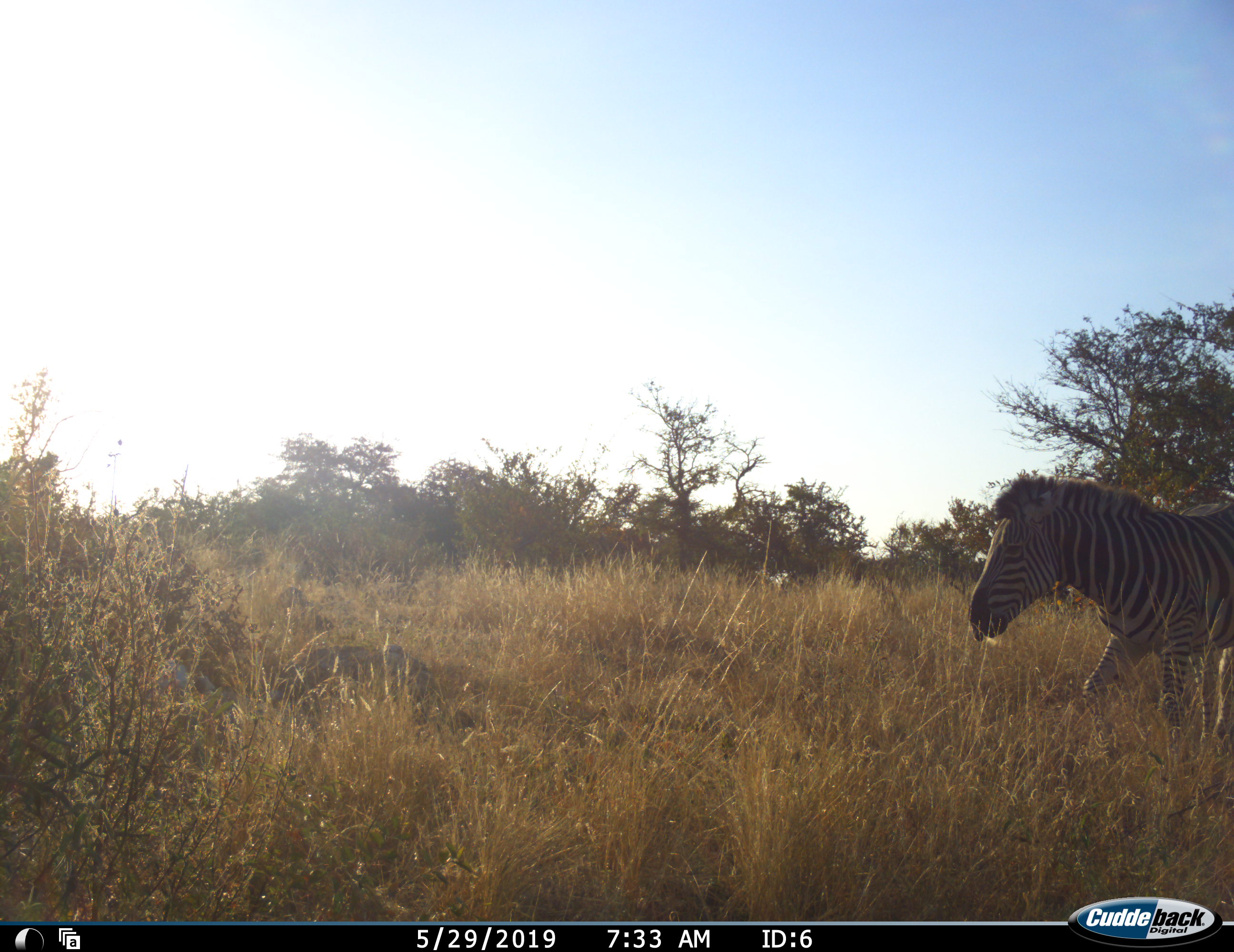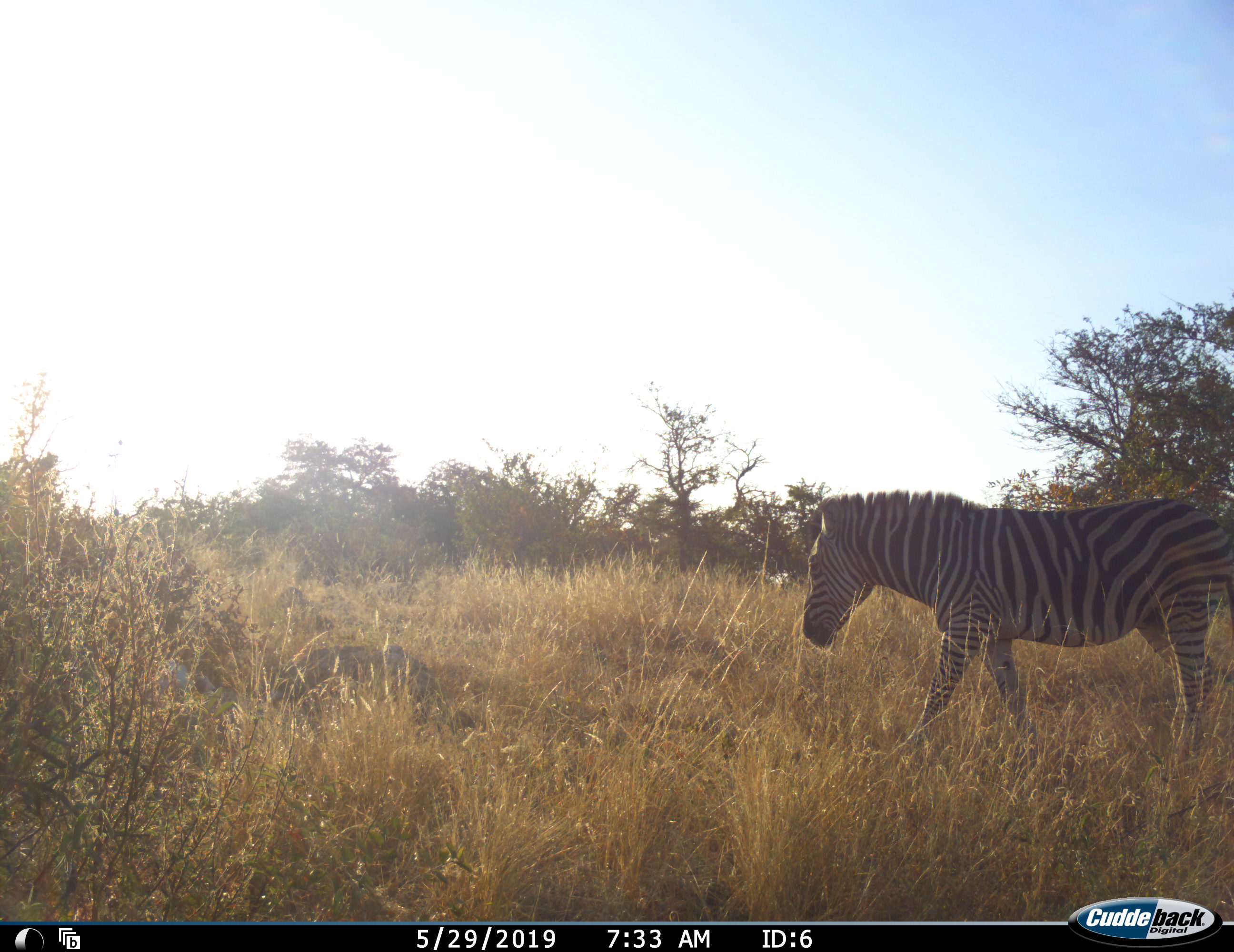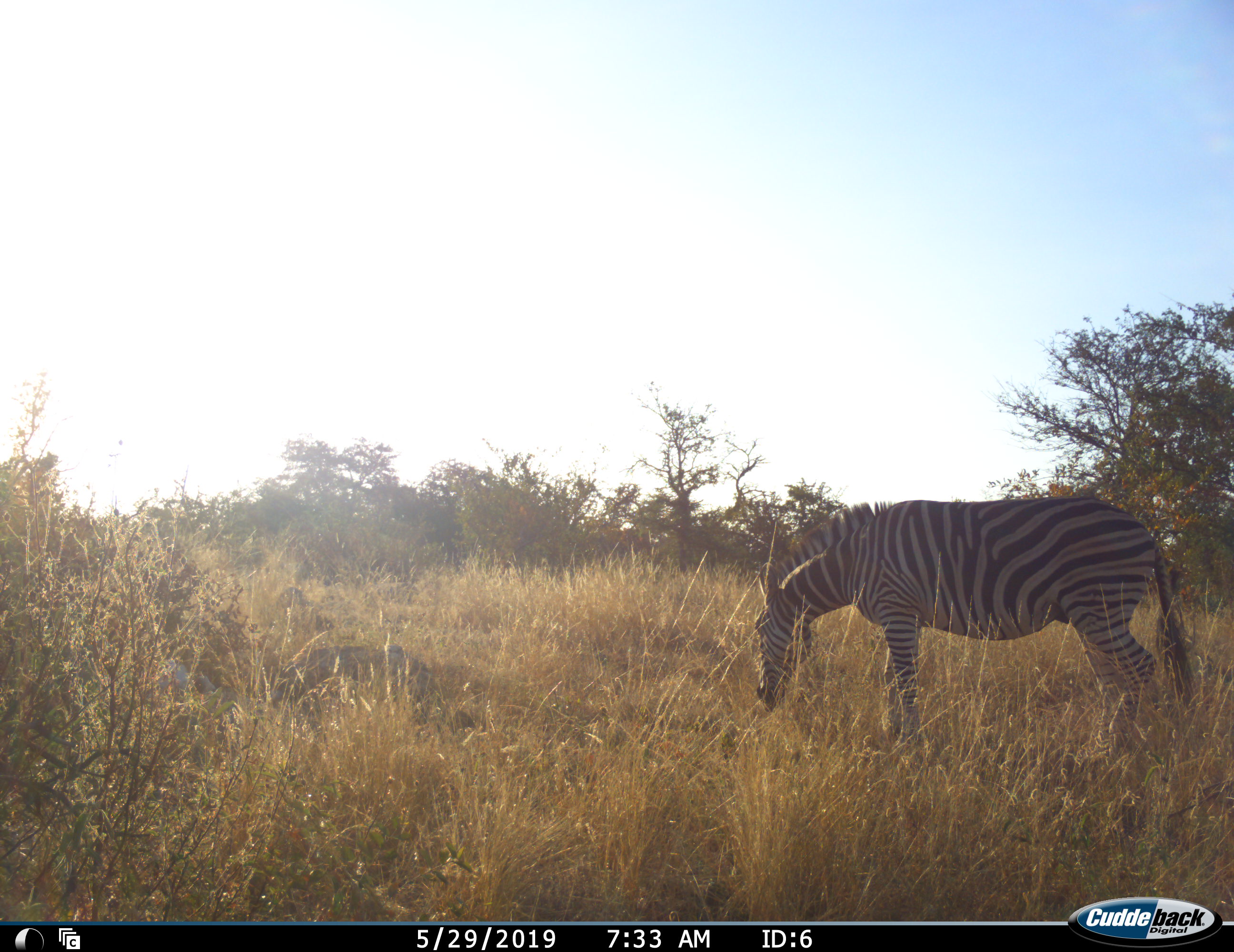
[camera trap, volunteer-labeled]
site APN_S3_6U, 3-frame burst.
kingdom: Animalia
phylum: Chordata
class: Mammalia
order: Perissodactyla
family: Equidae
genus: Equus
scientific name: Equus quagga burchellii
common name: burchell's zebra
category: zebraburchells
Zebraburchells (burchell's zebra) (Equus quagga burchellii), count 1. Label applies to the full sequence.